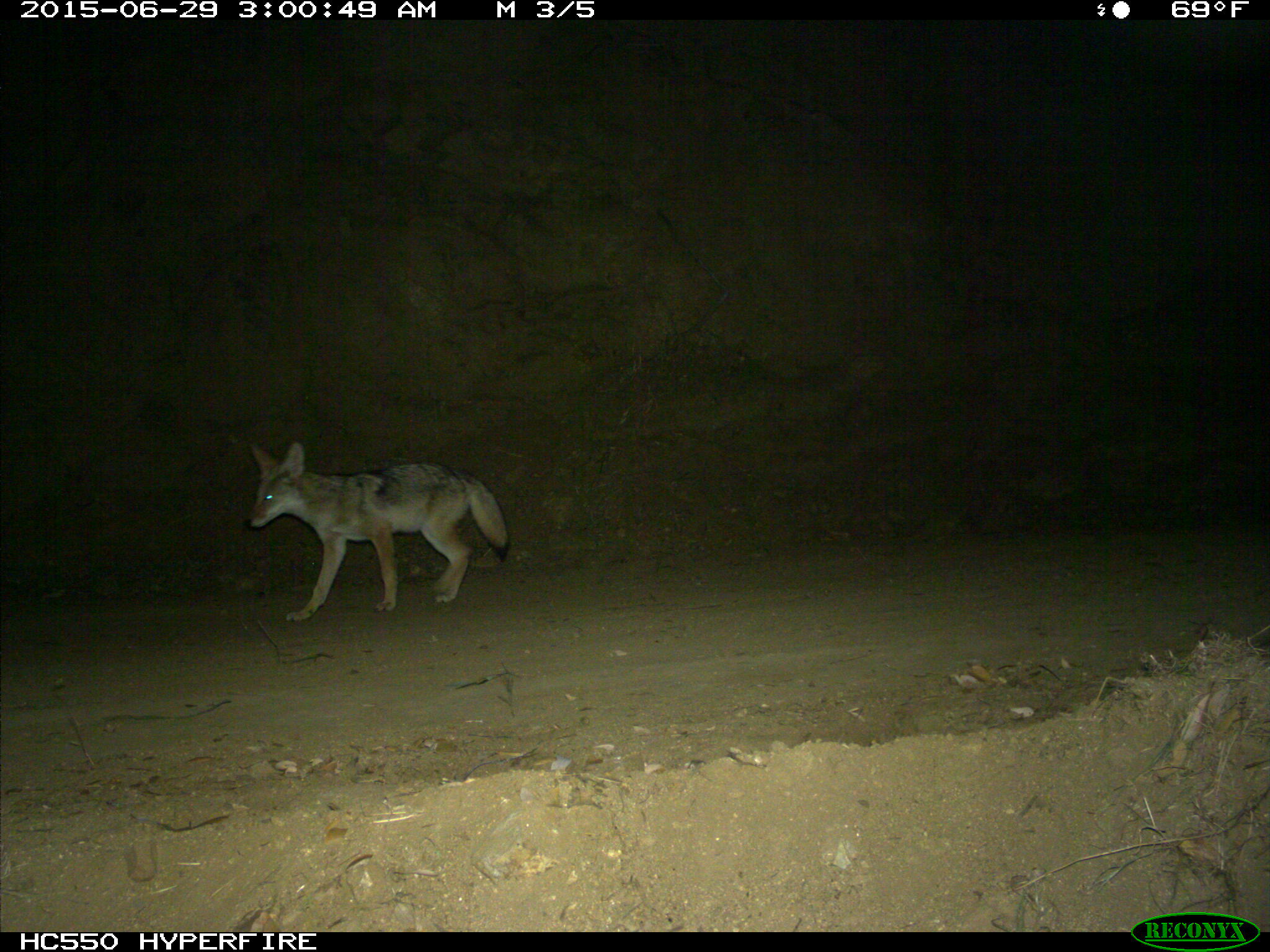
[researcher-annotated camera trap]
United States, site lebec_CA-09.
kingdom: Animalia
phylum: Chordata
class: Mammalia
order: Carnivora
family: Canidae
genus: Canis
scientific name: Canis latrans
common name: coyote